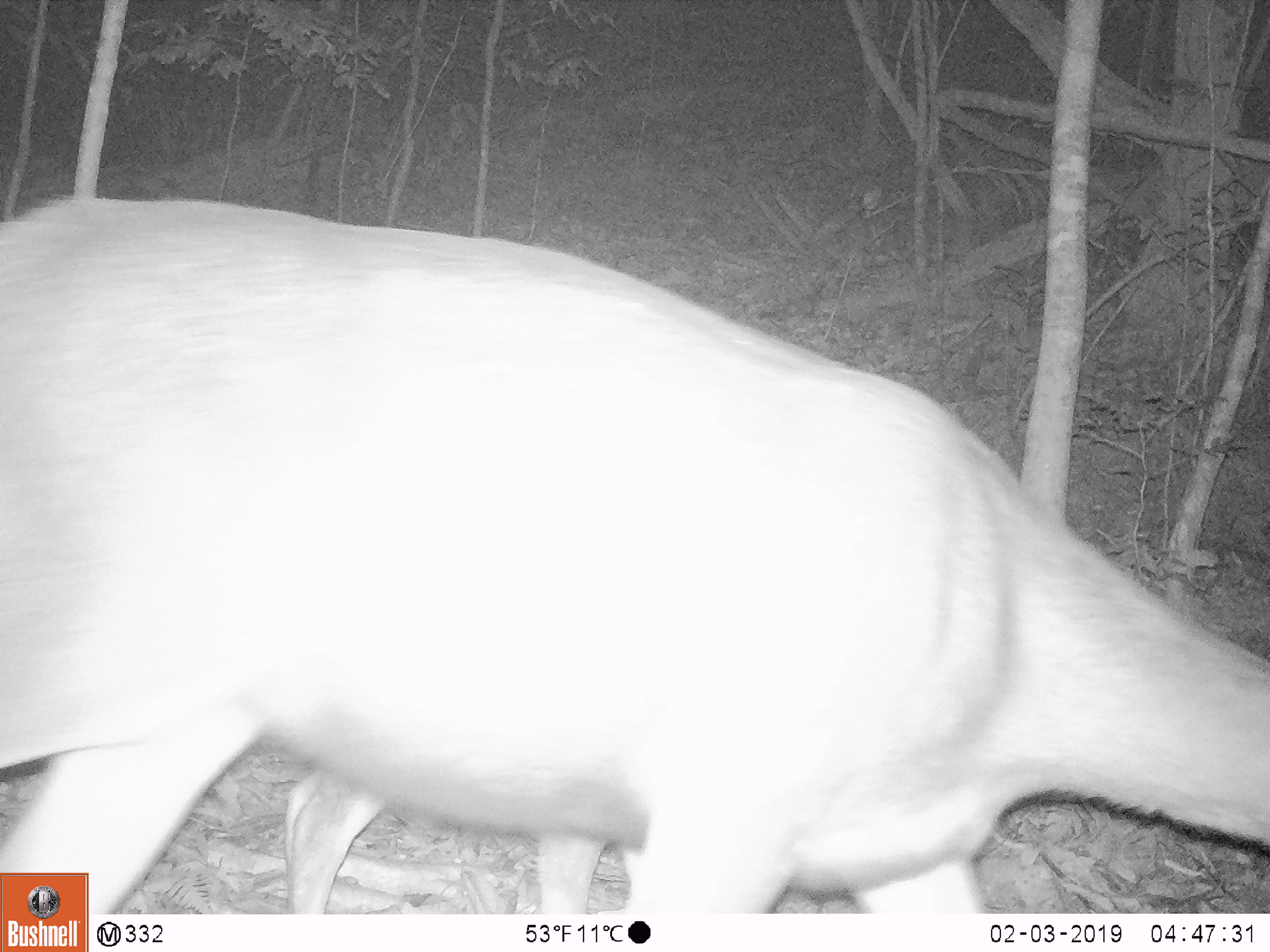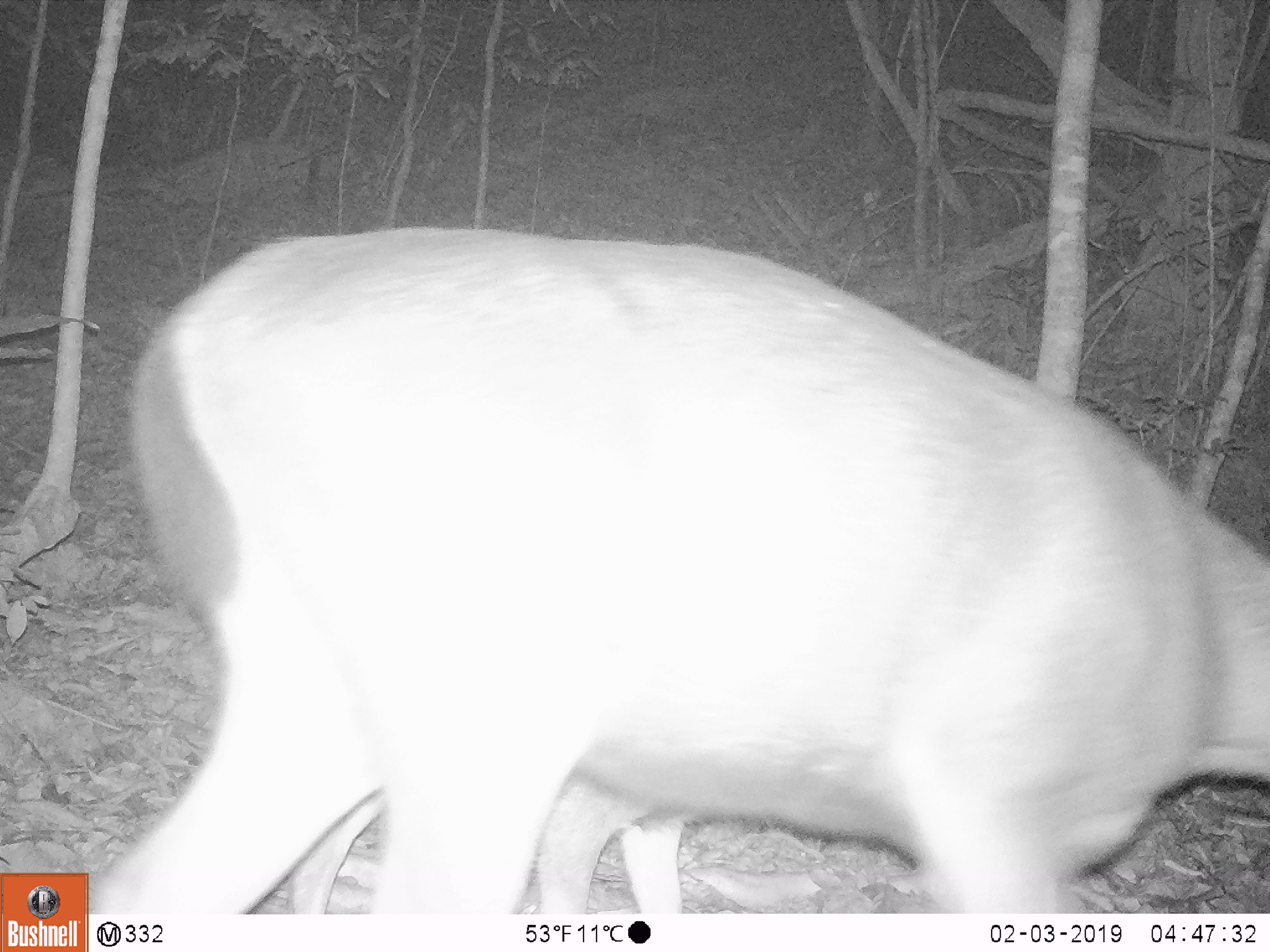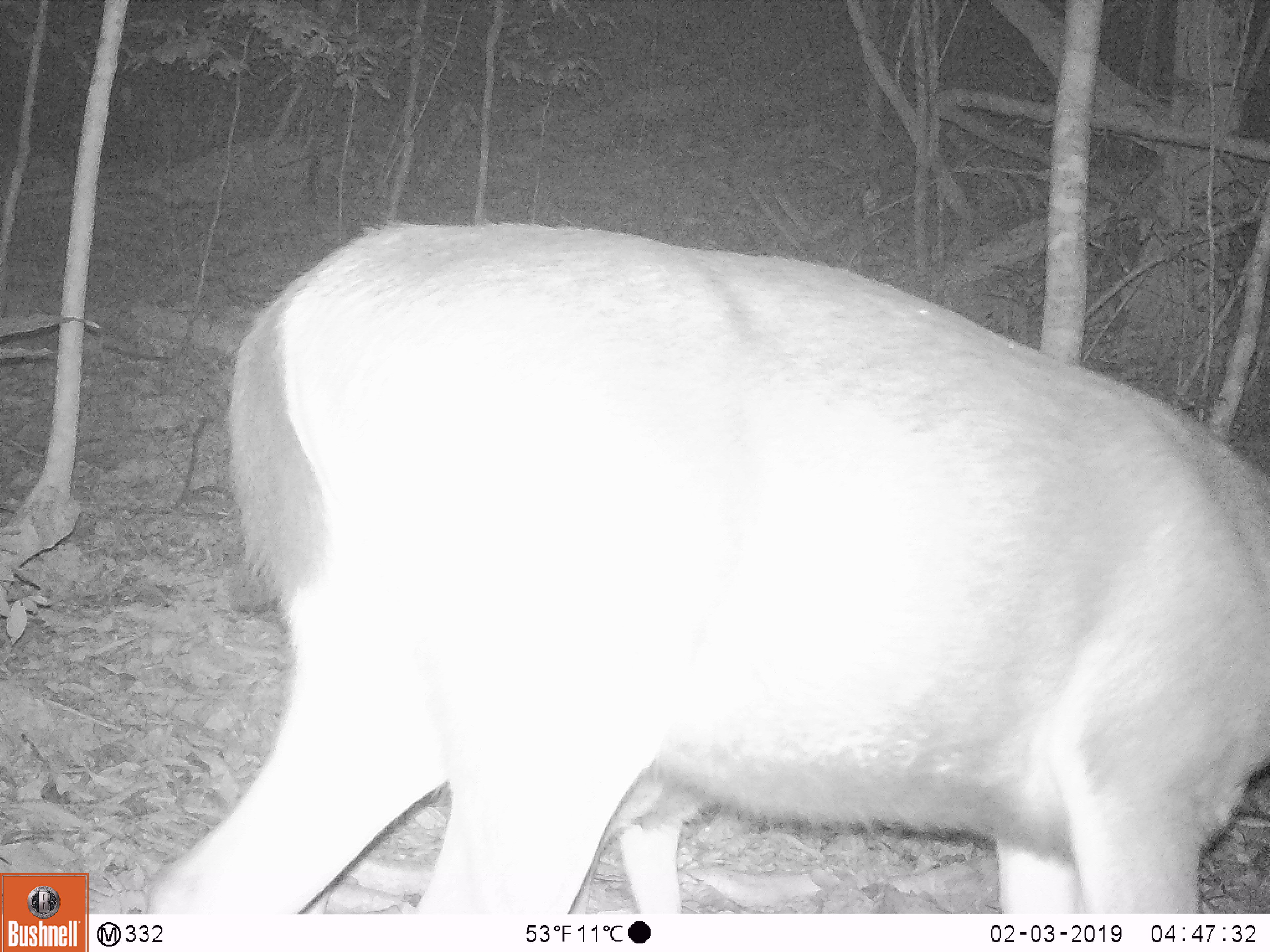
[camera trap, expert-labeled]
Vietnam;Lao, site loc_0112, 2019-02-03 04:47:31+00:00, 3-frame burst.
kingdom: Animalia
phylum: Chordata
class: Mammalia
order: Artiodactyla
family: Cervidae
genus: Rusa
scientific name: Rusa unicolor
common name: sambar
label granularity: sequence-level